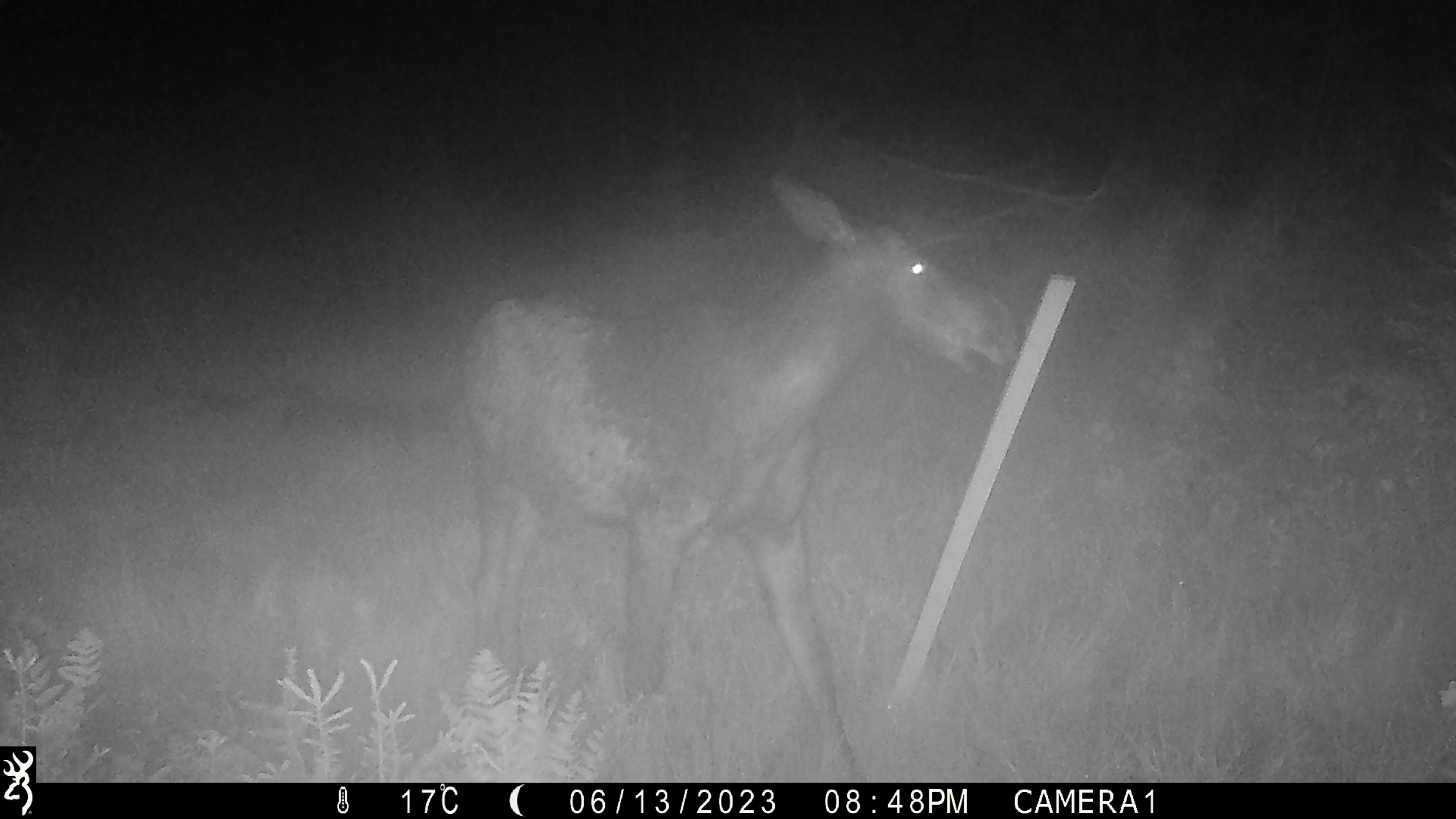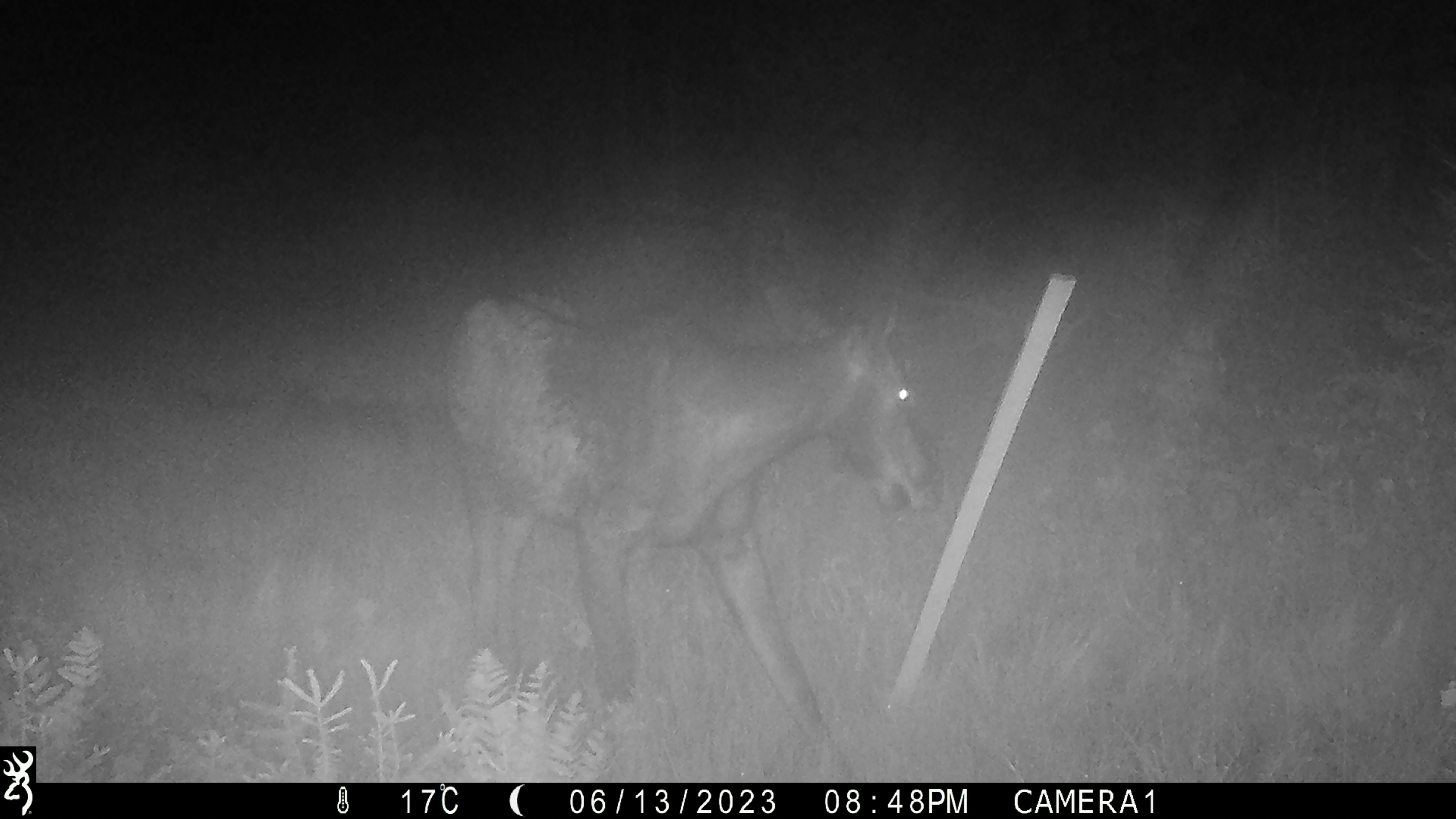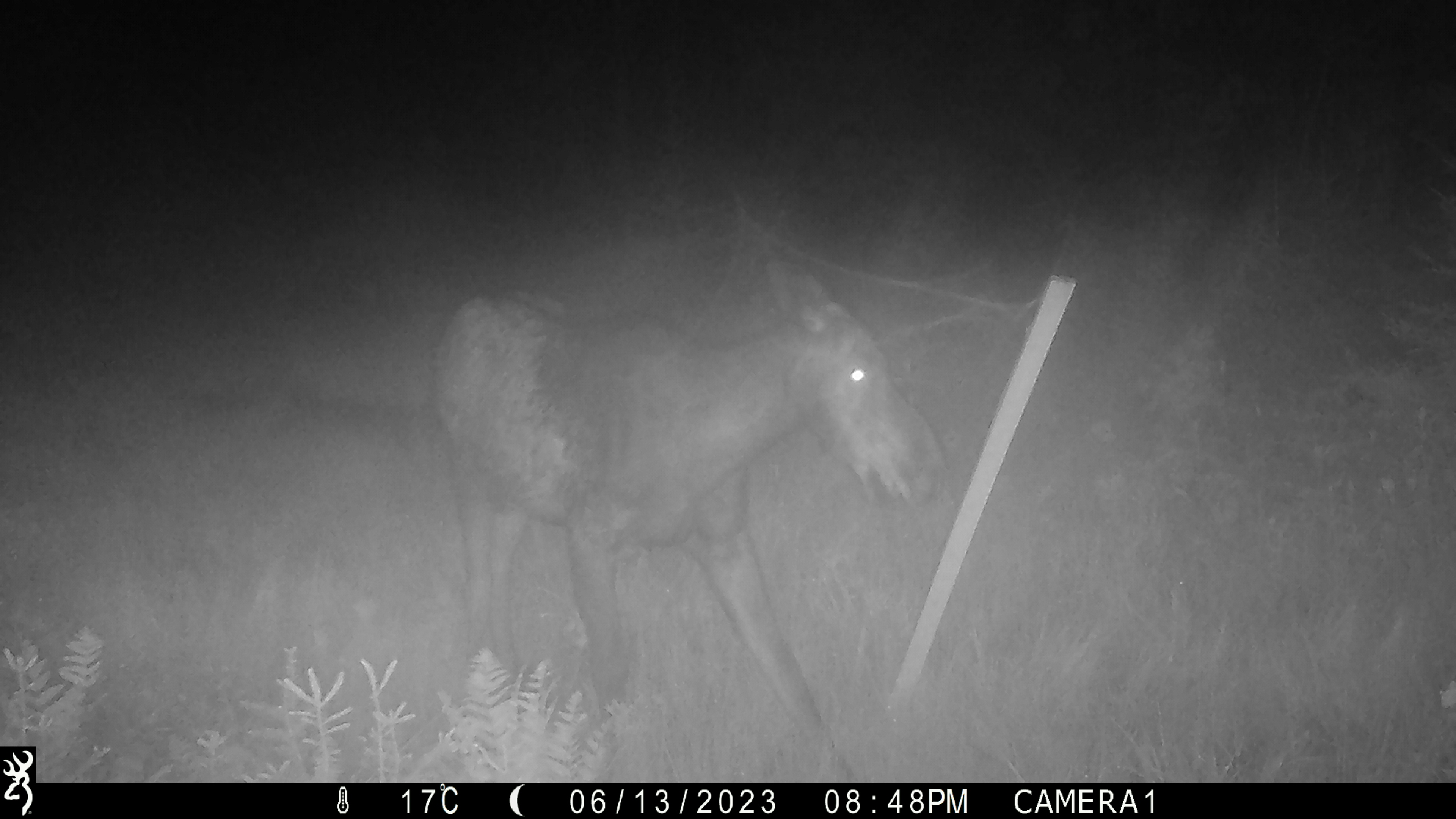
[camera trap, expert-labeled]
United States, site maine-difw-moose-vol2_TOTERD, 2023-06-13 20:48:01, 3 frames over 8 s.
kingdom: Animalia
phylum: Chordata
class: Mammalia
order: Artiodactyla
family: Cervidae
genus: Alces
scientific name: Alces alces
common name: moose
Moose (Alces alces).